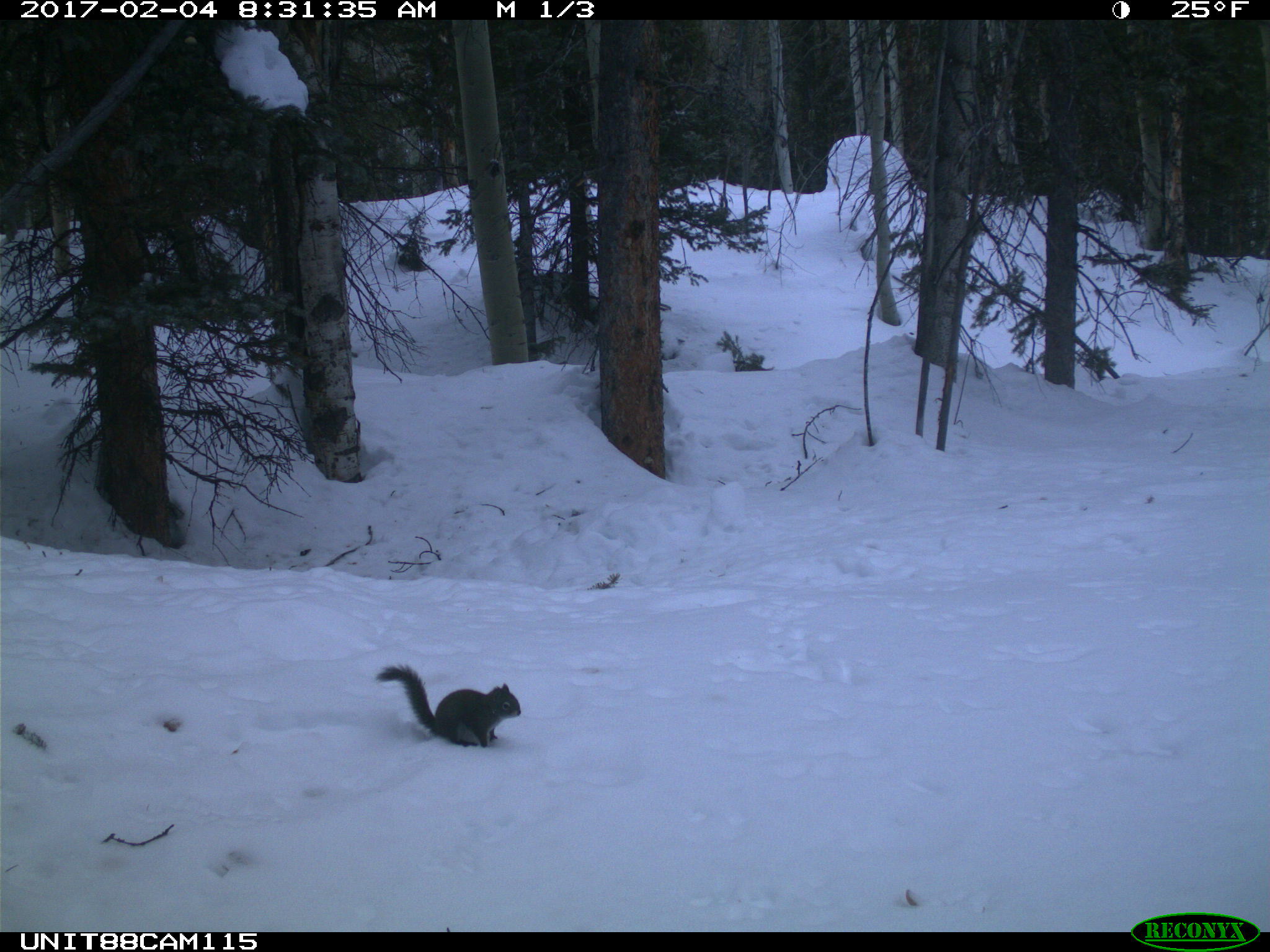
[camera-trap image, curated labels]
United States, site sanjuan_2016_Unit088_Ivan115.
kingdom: Animalia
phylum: Chordata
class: Mammalia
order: Rodentia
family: Sciuridae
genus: Tamiasciurus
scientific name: Tamiasciurus hudsonicus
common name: american red squirrel